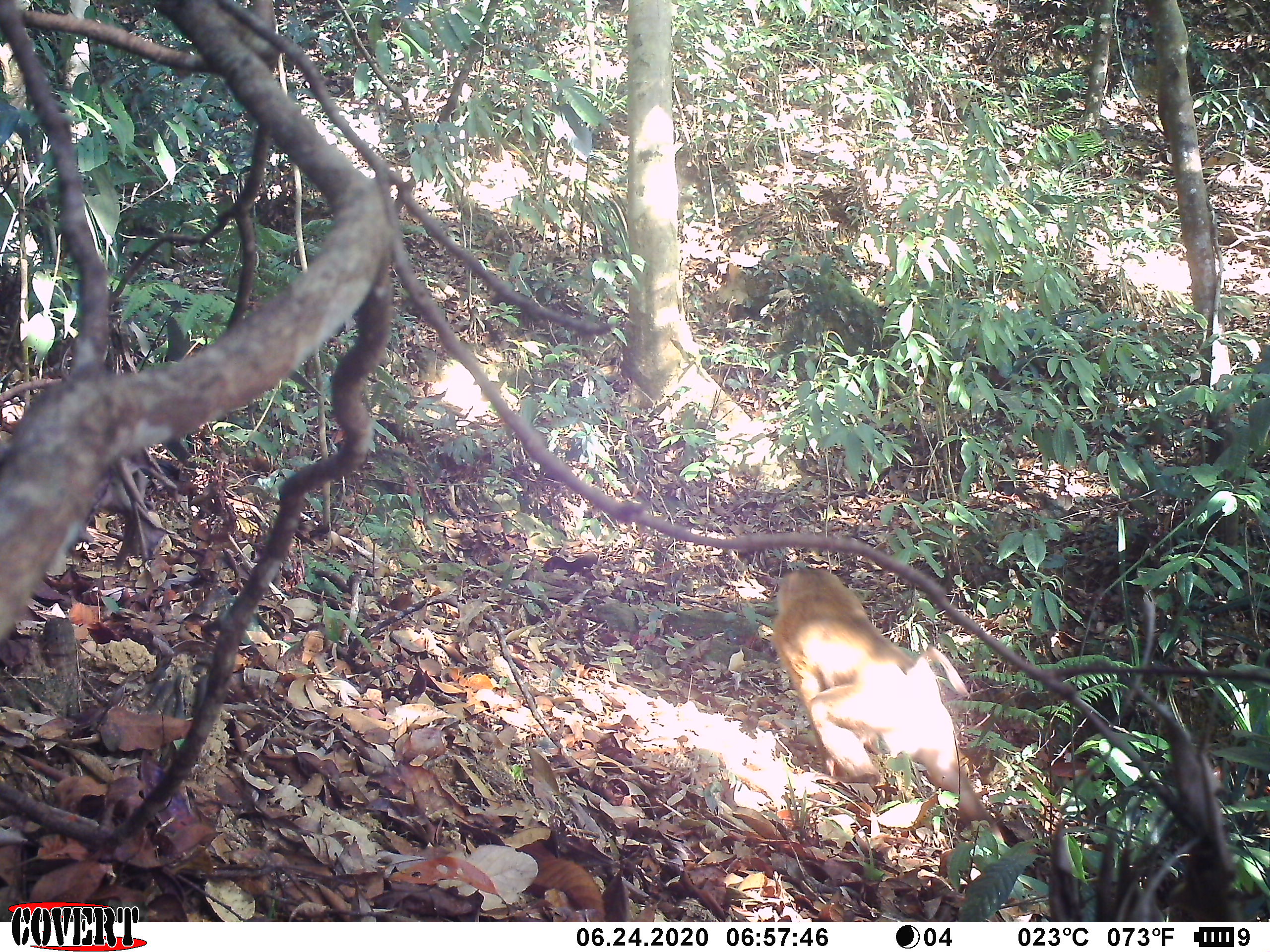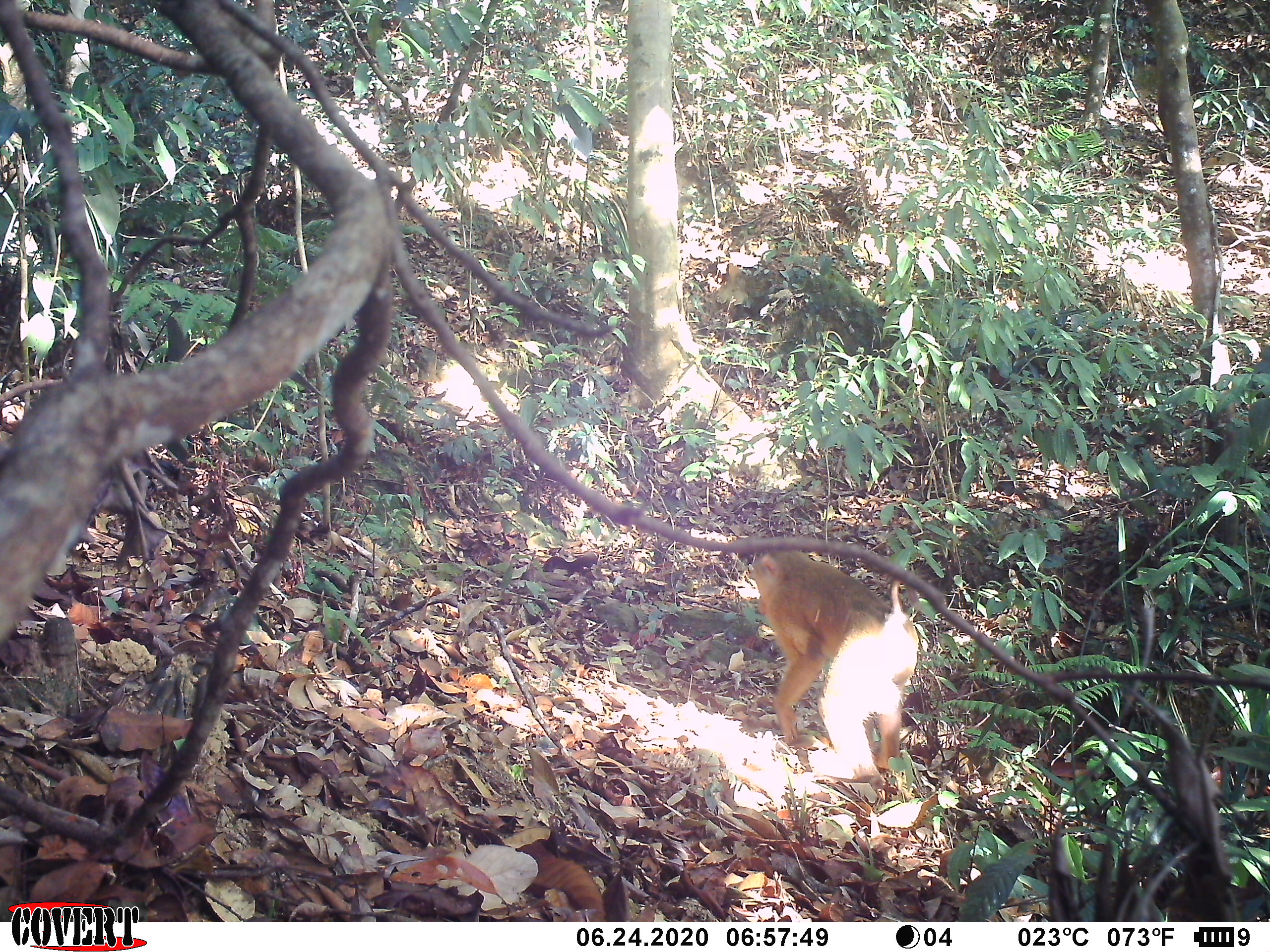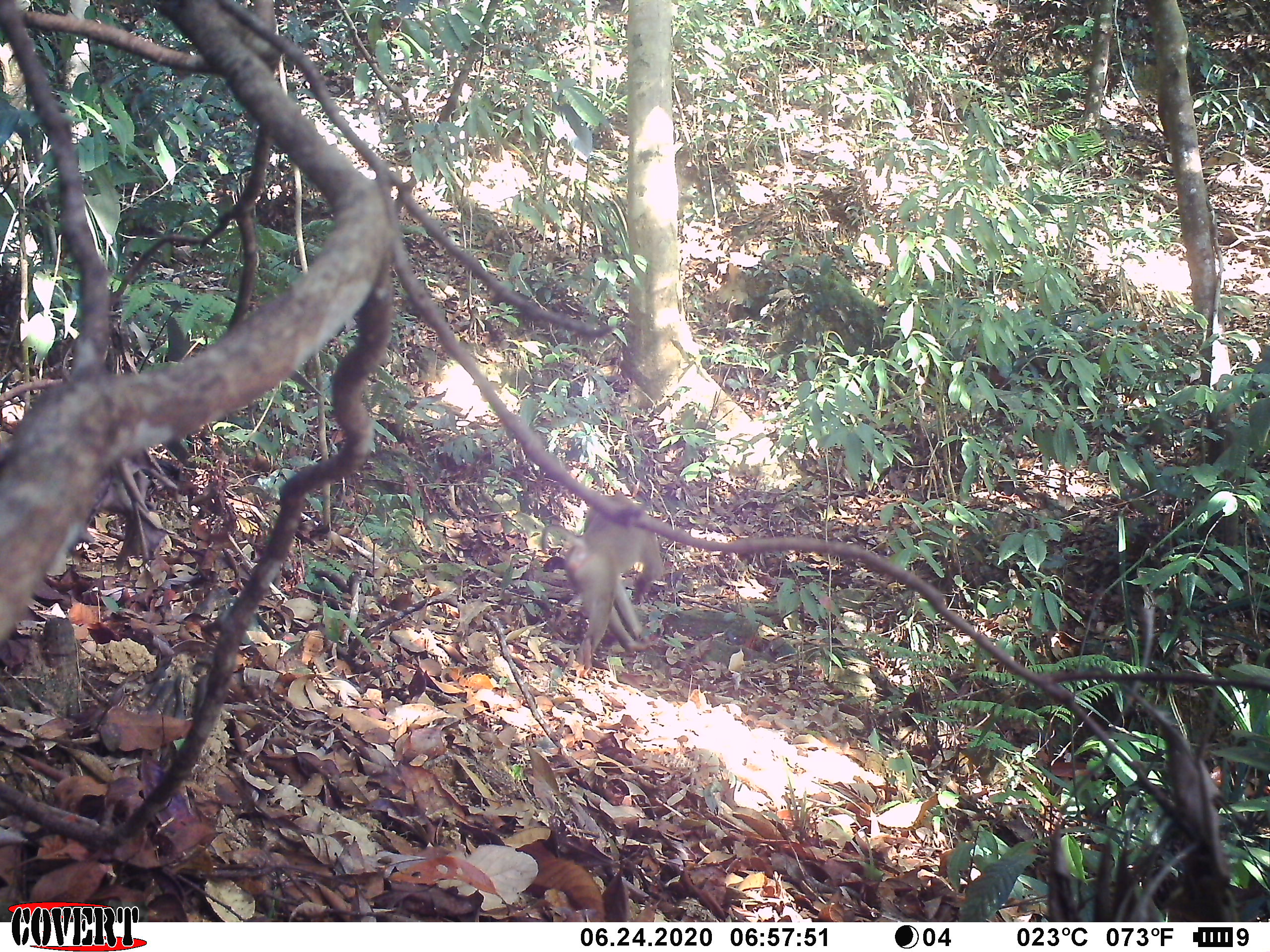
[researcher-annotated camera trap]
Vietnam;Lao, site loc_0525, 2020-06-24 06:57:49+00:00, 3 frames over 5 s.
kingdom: Animalia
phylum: Chordata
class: Mammalia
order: Primates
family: Cercopithecidae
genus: Macaca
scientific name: Macaca nemestrina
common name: pig-tailed macaque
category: pig tailed macaque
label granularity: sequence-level